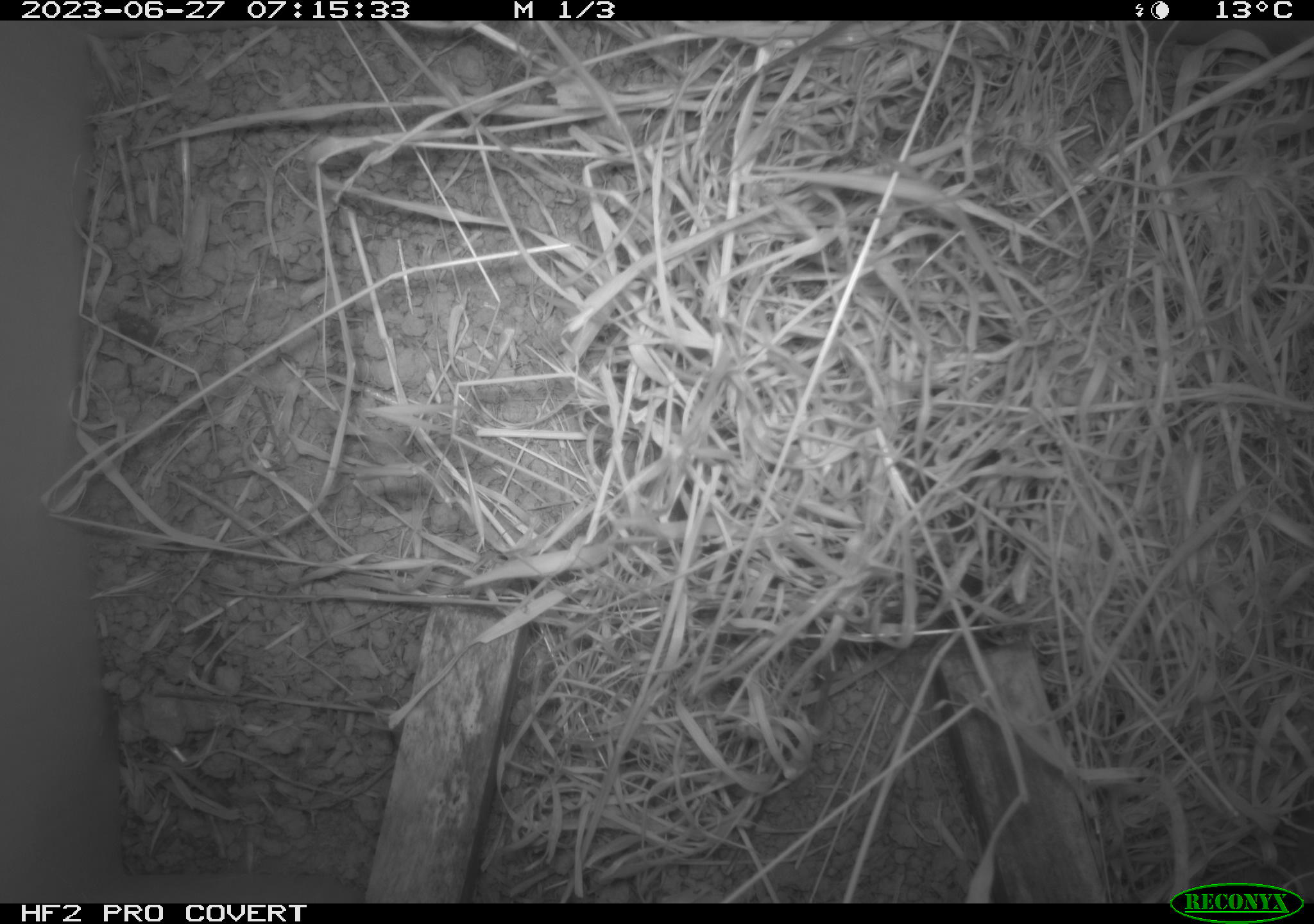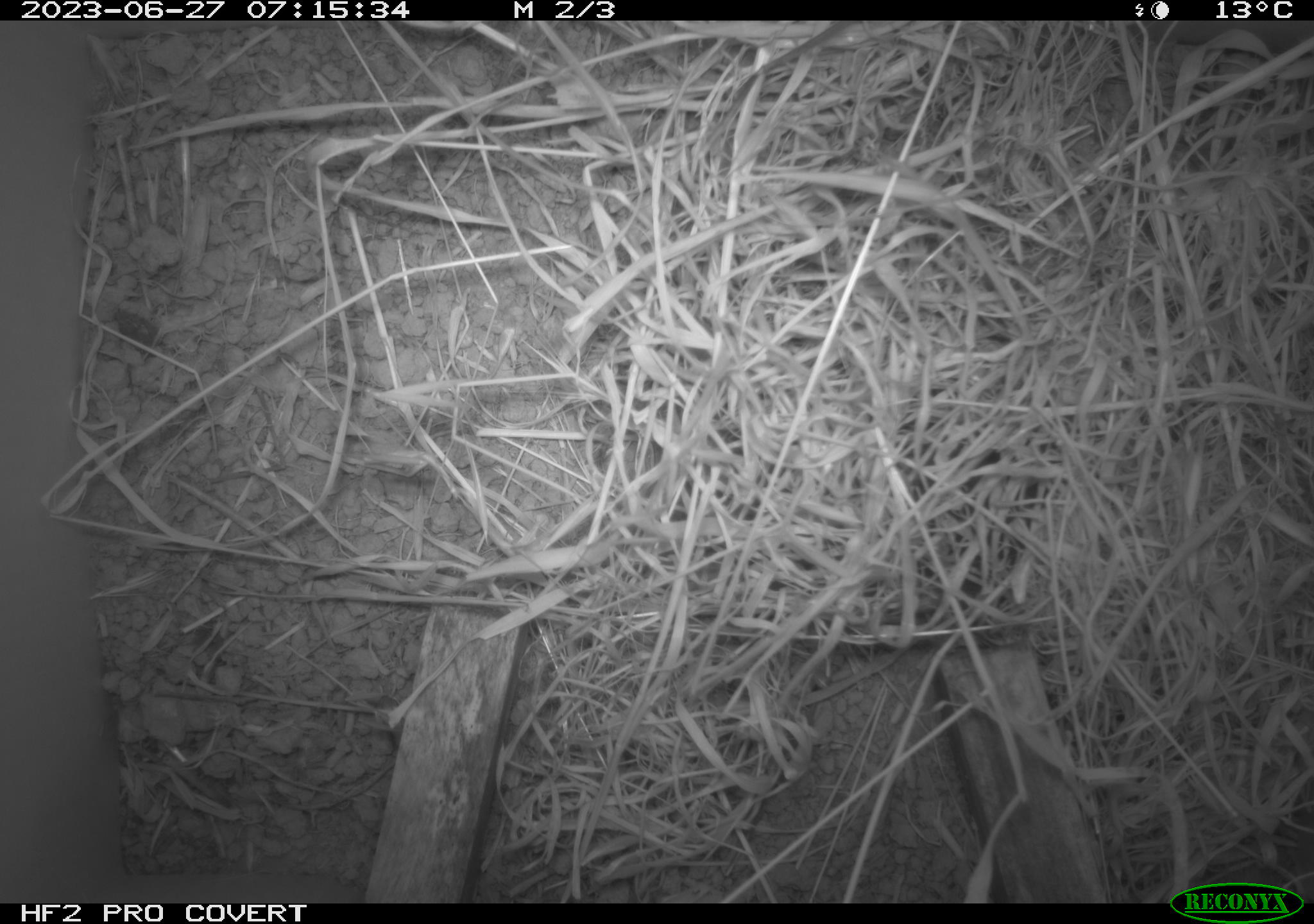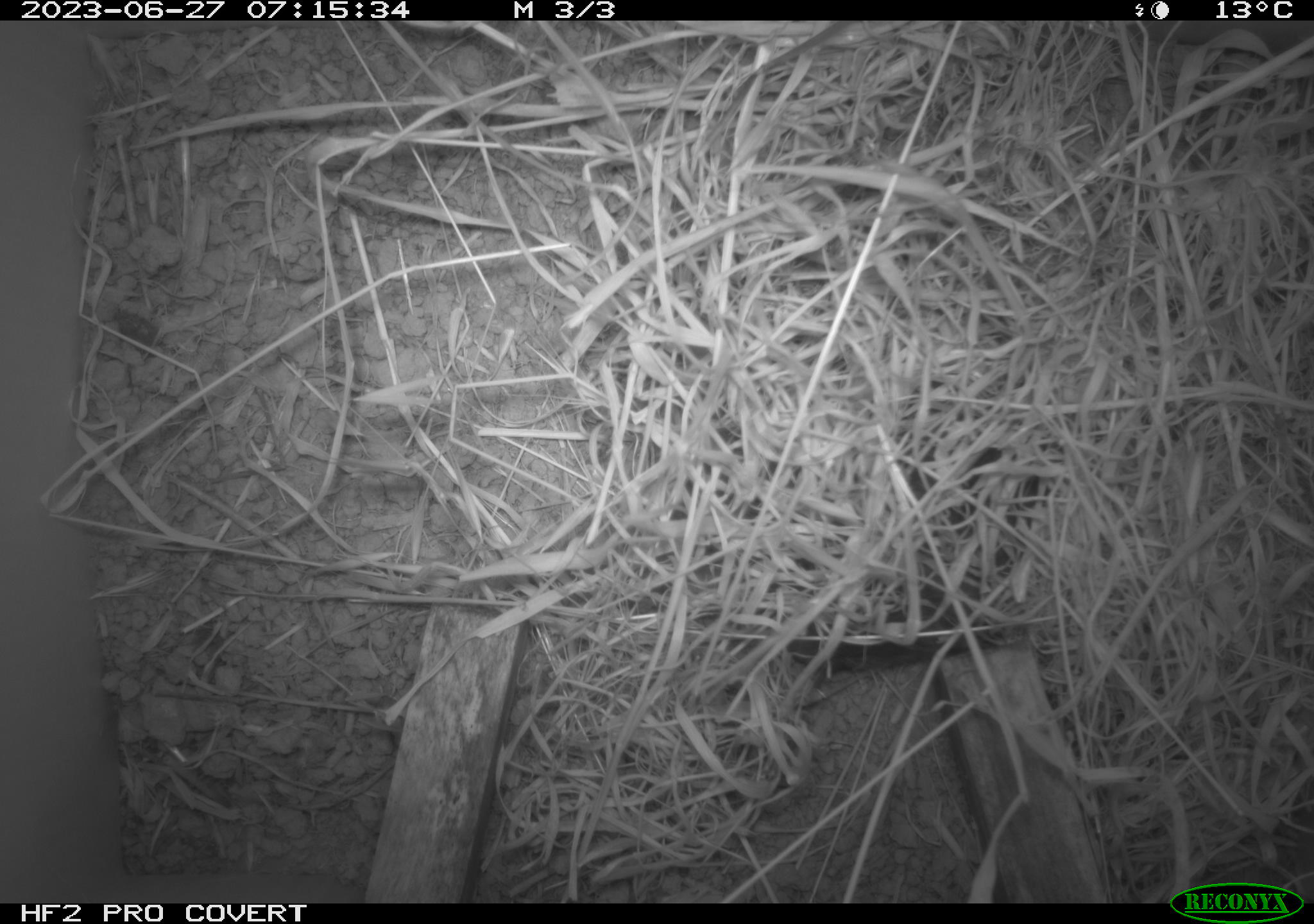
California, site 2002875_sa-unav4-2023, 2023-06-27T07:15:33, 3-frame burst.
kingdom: Animalia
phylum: Chordata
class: Mammalia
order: Rodentia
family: Cricetidae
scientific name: Arvicolinae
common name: voles, lemmings, and muskrats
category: arvicolinae subfamily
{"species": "arvicolinae subfamily (voles, lemmings, and muskrats) (Arvicolinae)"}